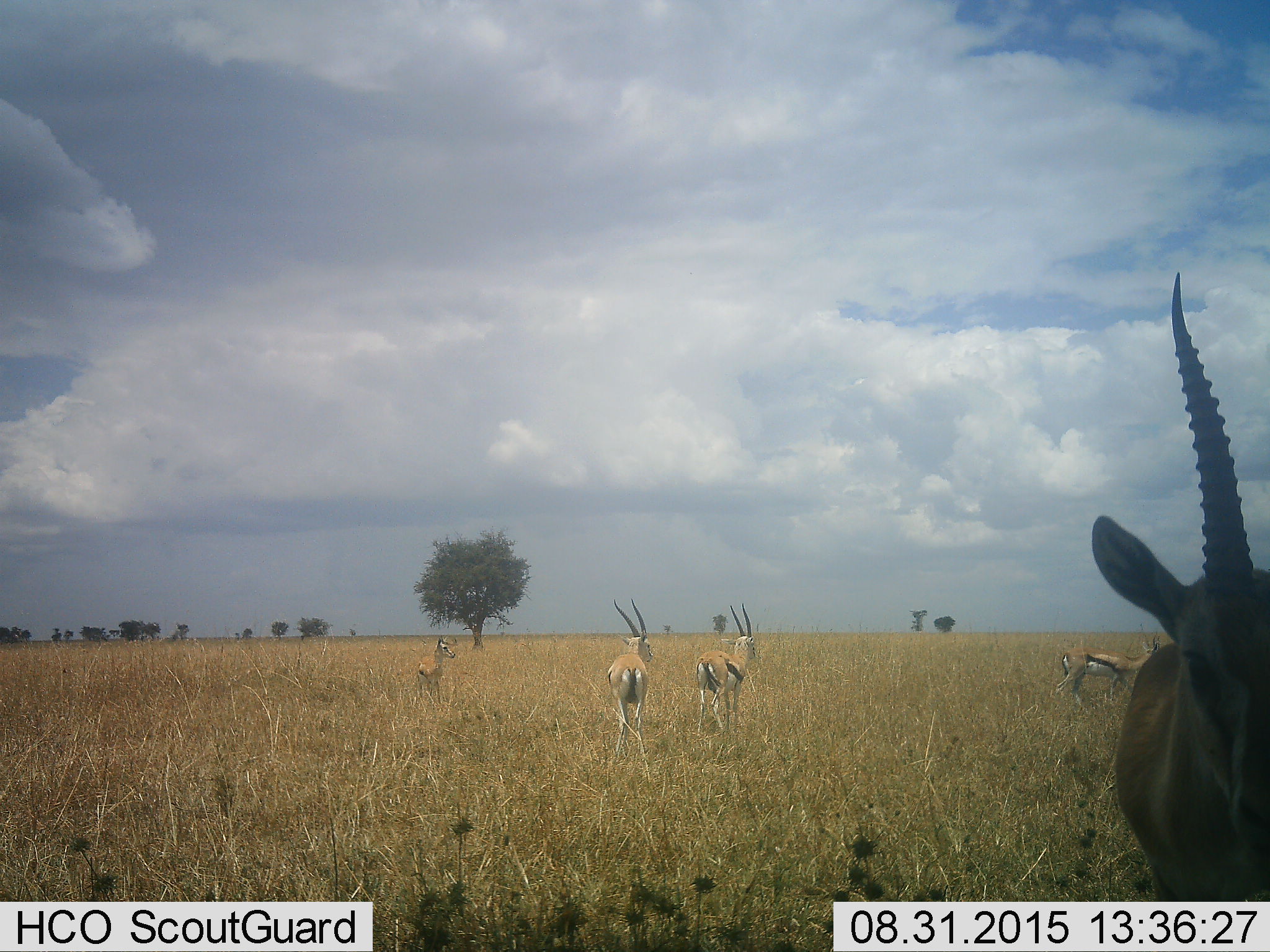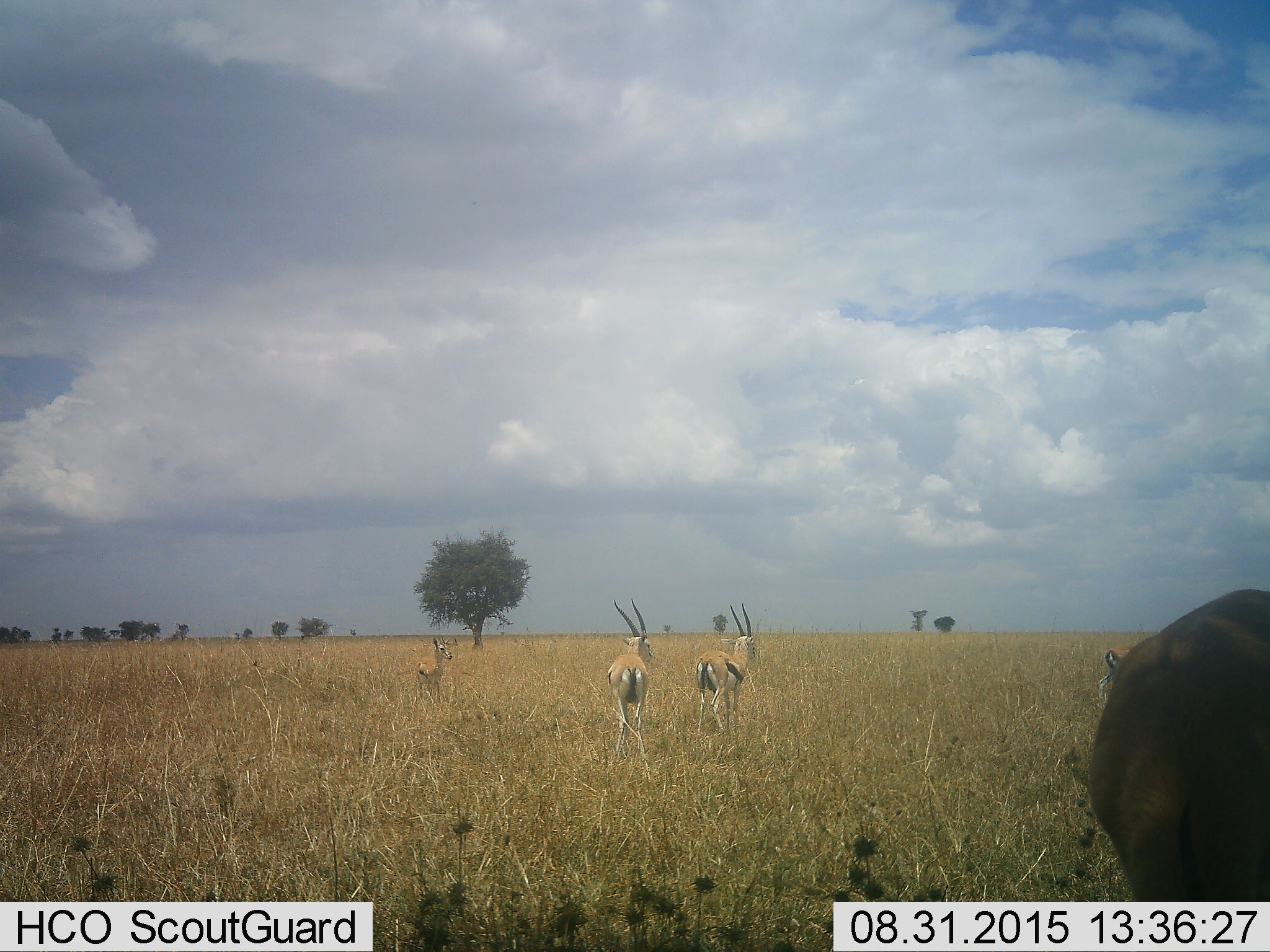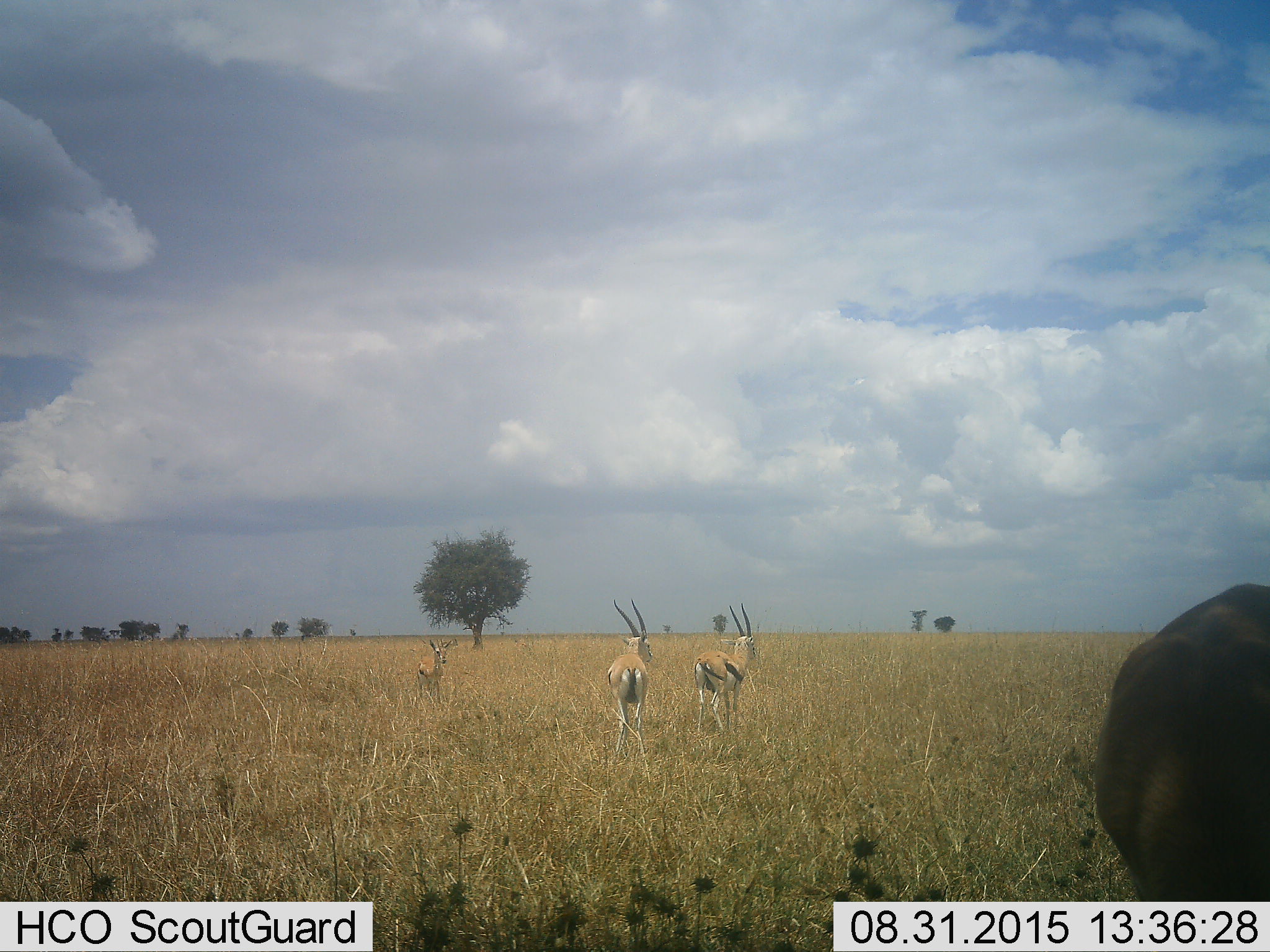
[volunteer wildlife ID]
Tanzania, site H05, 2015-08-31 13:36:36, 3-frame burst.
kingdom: Animalia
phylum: Chordata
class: Mammalia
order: Artiodactyla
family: Bovidae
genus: Eudorcas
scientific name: Eudorcas thomsonii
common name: thomson's gazelle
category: gazellethomsons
Gazellethomsons (thomson's gazelle) (Eudorcas thomsonii), count 5. Behavior (volunteer vote fractions): standing 78%, resting 0%, moving 67%, interacting 11%. Young present (vote fraction): 22%. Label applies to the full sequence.